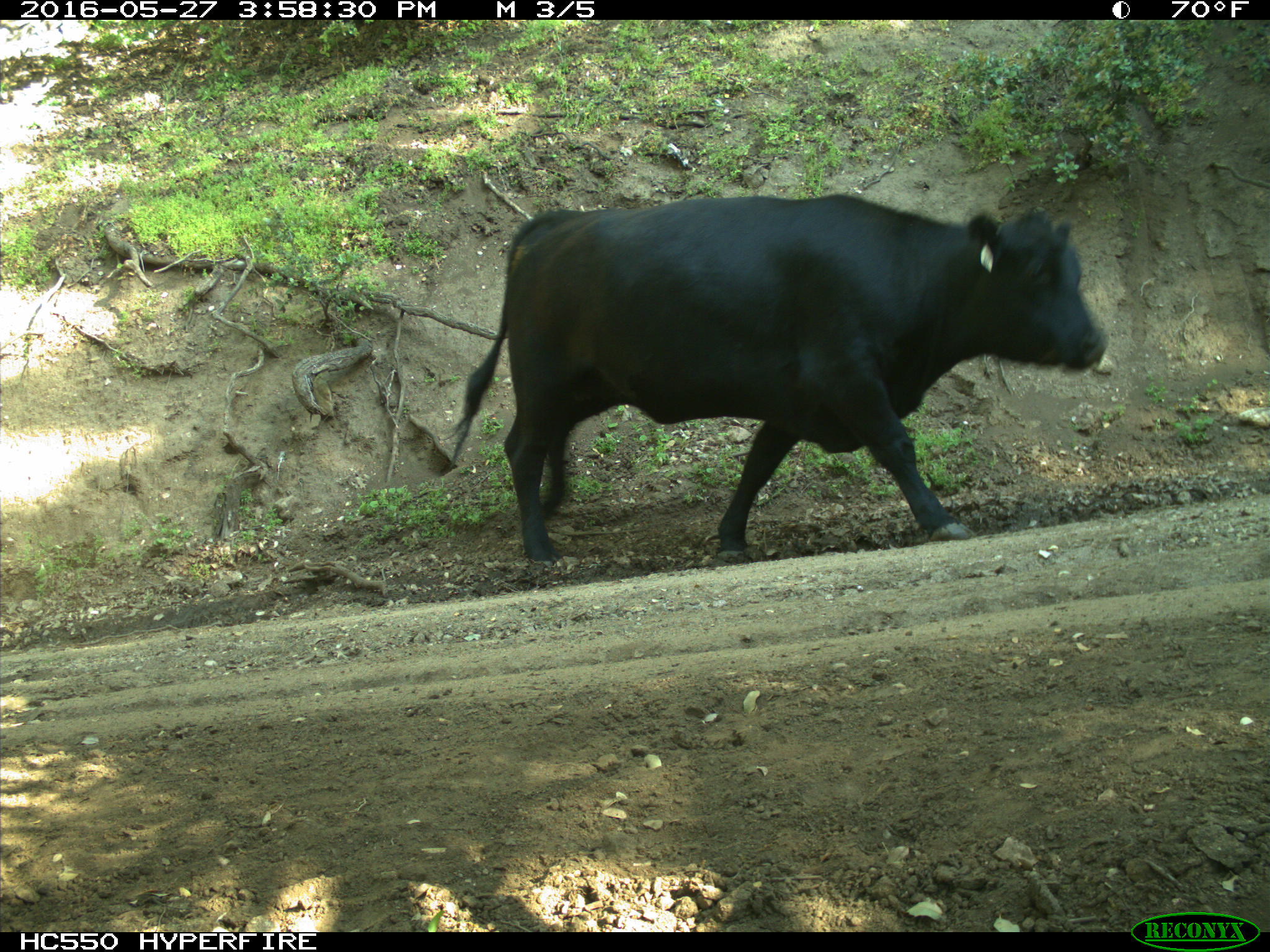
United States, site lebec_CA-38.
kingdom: Animalia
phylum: Chordata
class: Mammalia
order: Artiodactyla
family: Bovidae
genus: Bos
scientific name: Bos taurus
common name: domestic cow